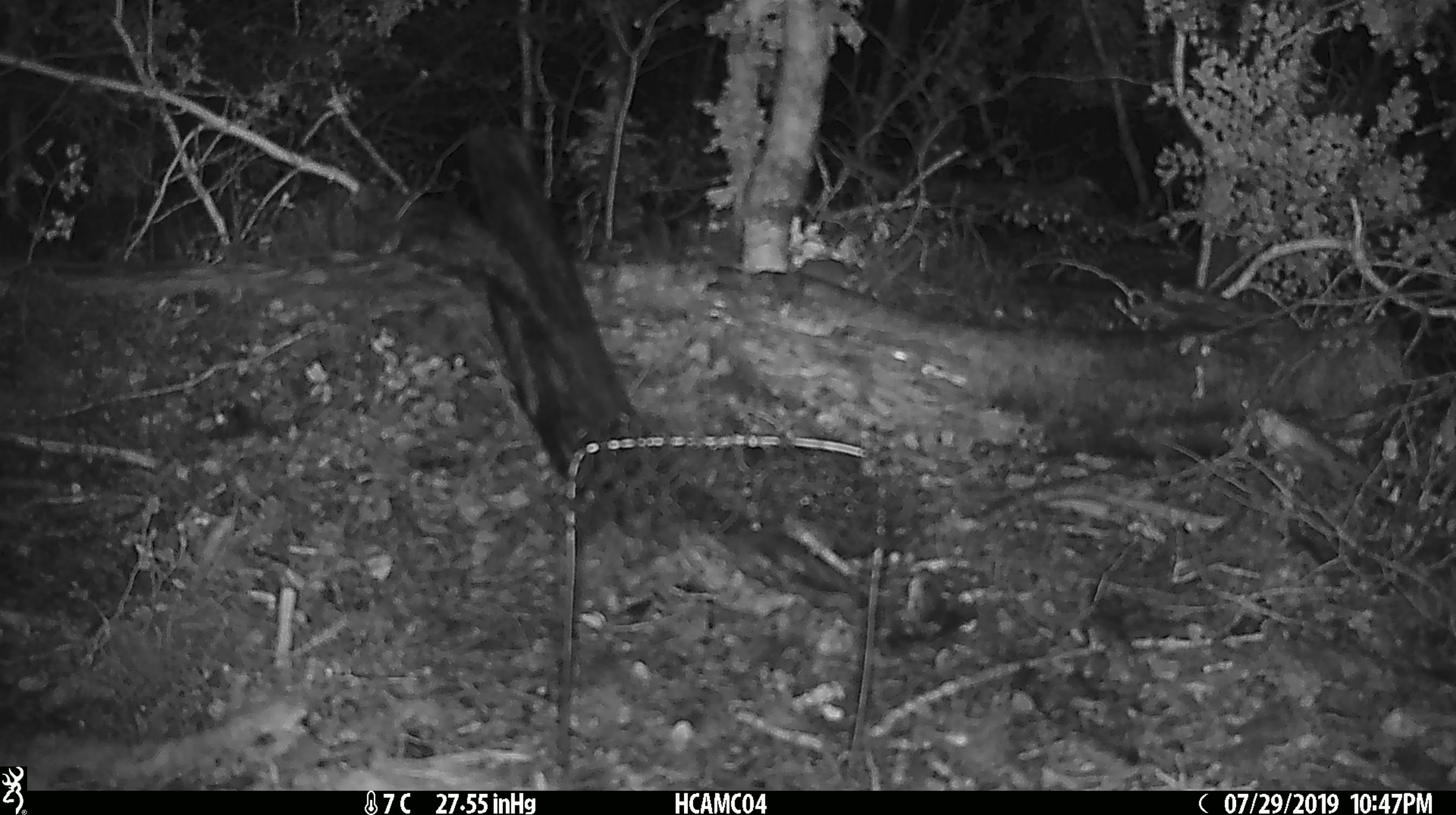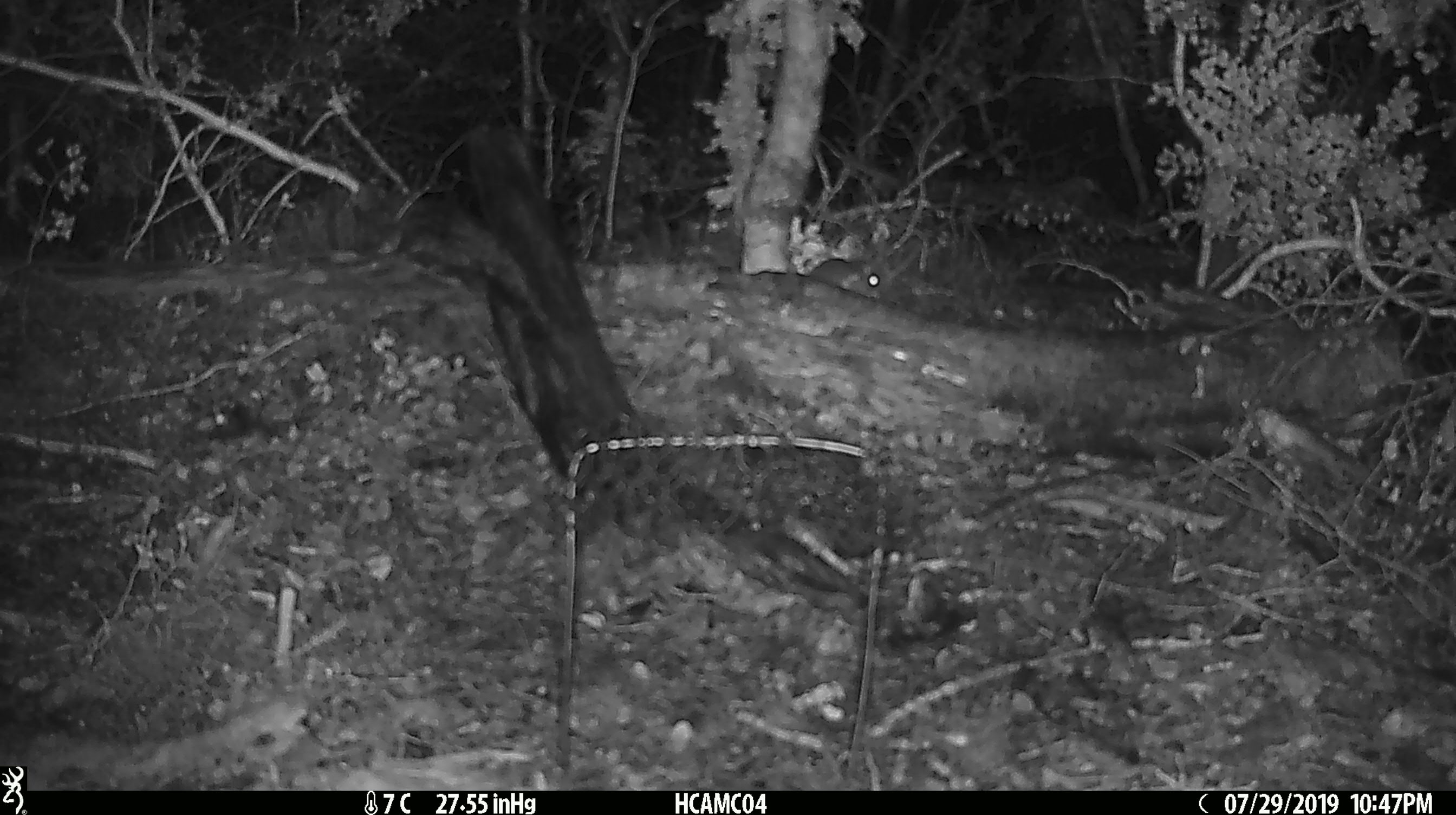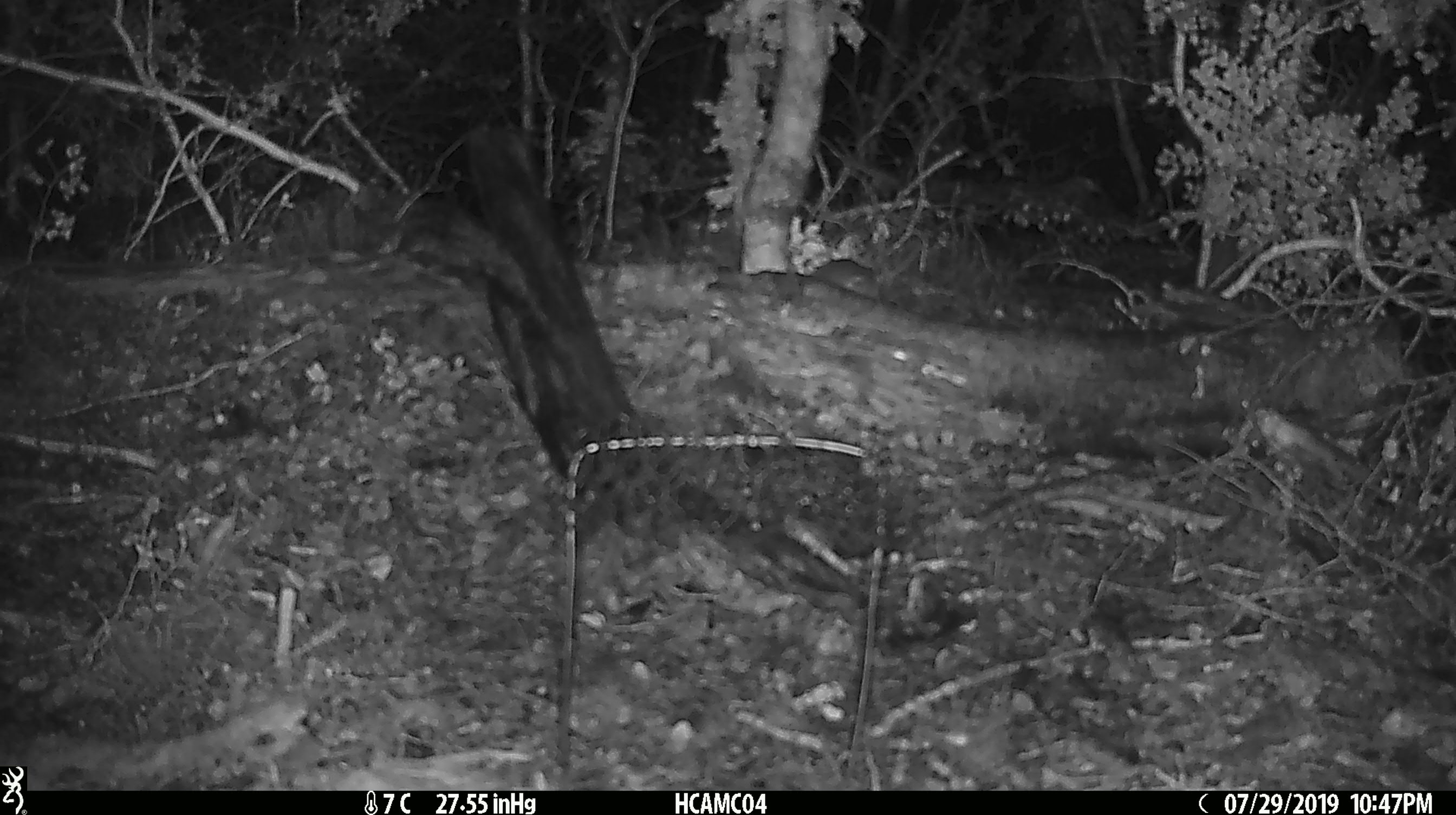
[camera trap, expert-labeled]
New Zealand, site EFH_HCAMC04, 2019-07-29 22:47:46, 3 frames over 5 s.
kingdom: Animalia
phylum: Chordata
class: Mammalia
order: Rodentia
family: Muridae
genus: Mus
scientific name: Mus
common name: mouse